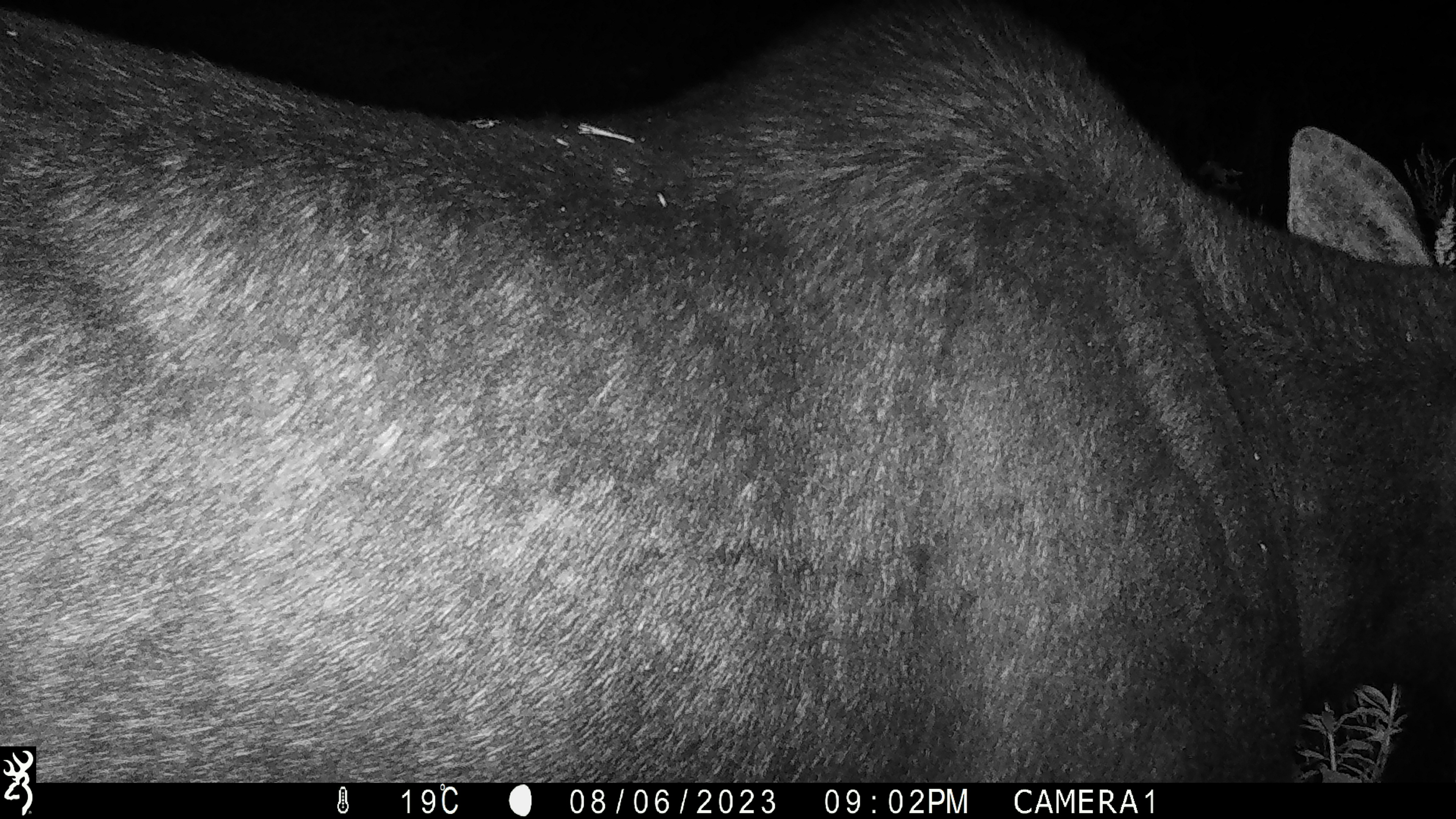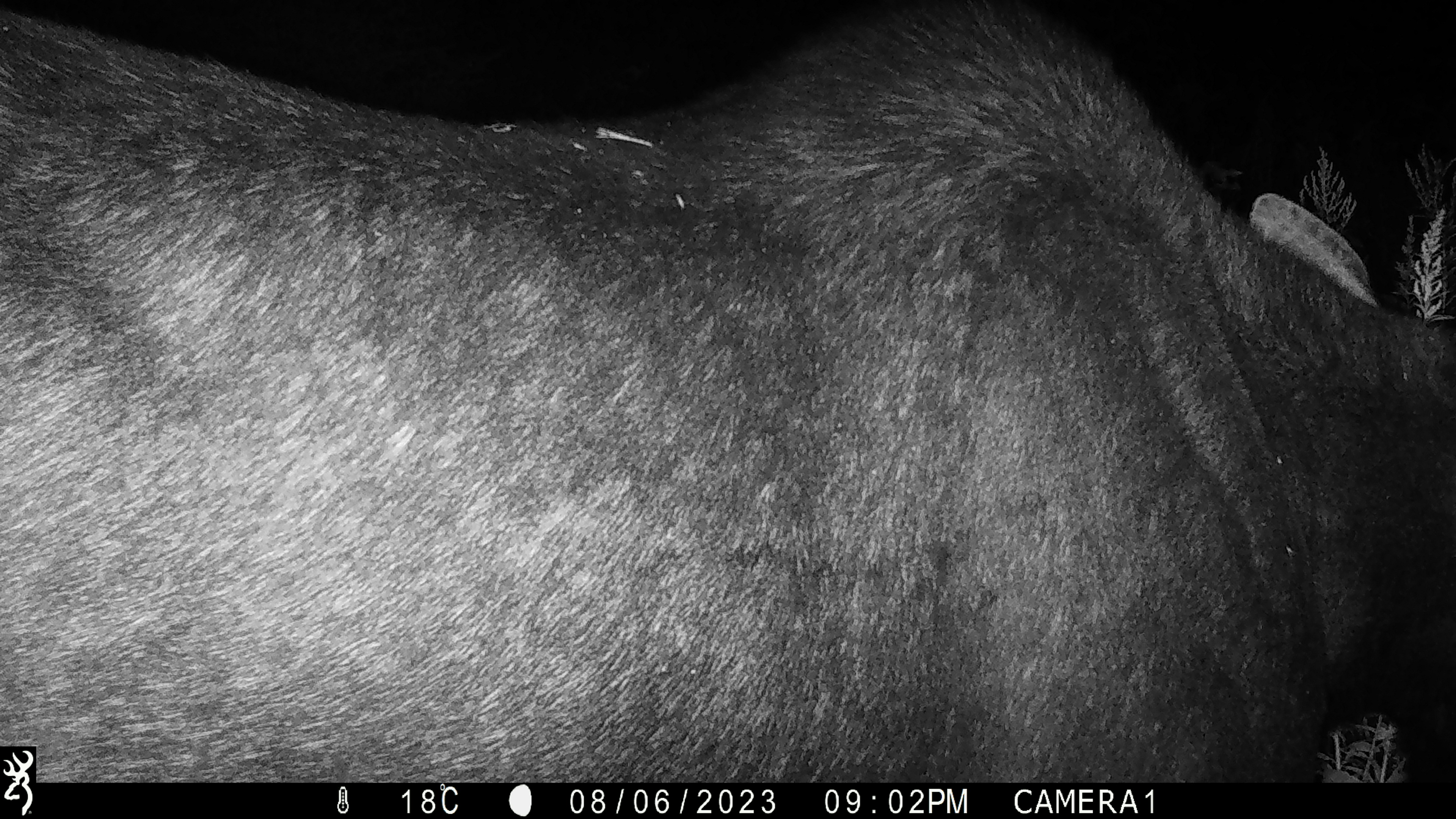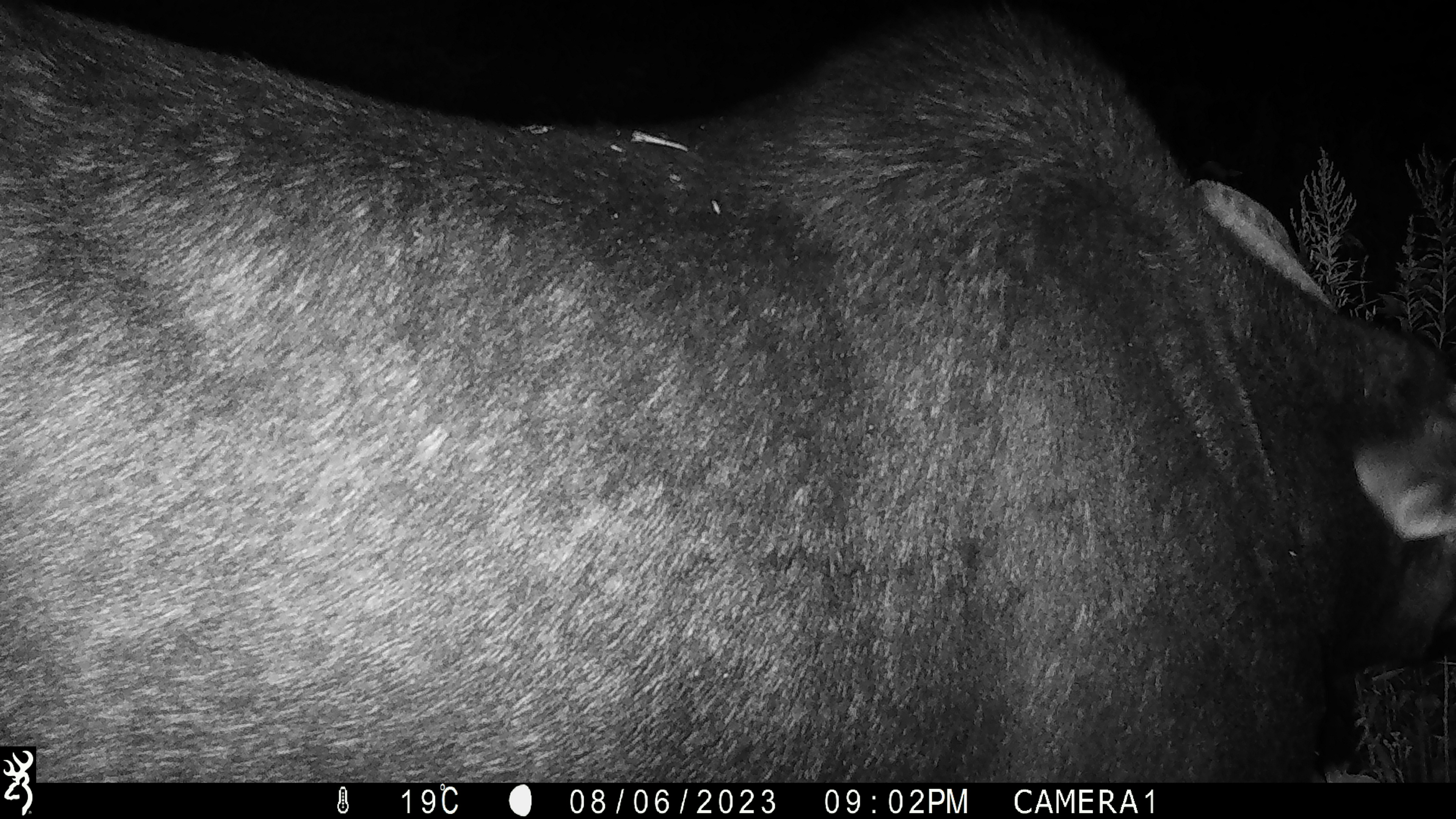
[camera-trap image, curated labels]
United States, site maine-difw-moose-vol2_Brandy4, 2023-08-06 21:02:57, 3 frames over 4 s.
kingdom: Animalia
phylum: Chordata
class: Mammalia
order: Artiodactyla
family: Cervidae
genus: Alces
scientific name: Alces alces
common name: moose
Moose (Alces alces).